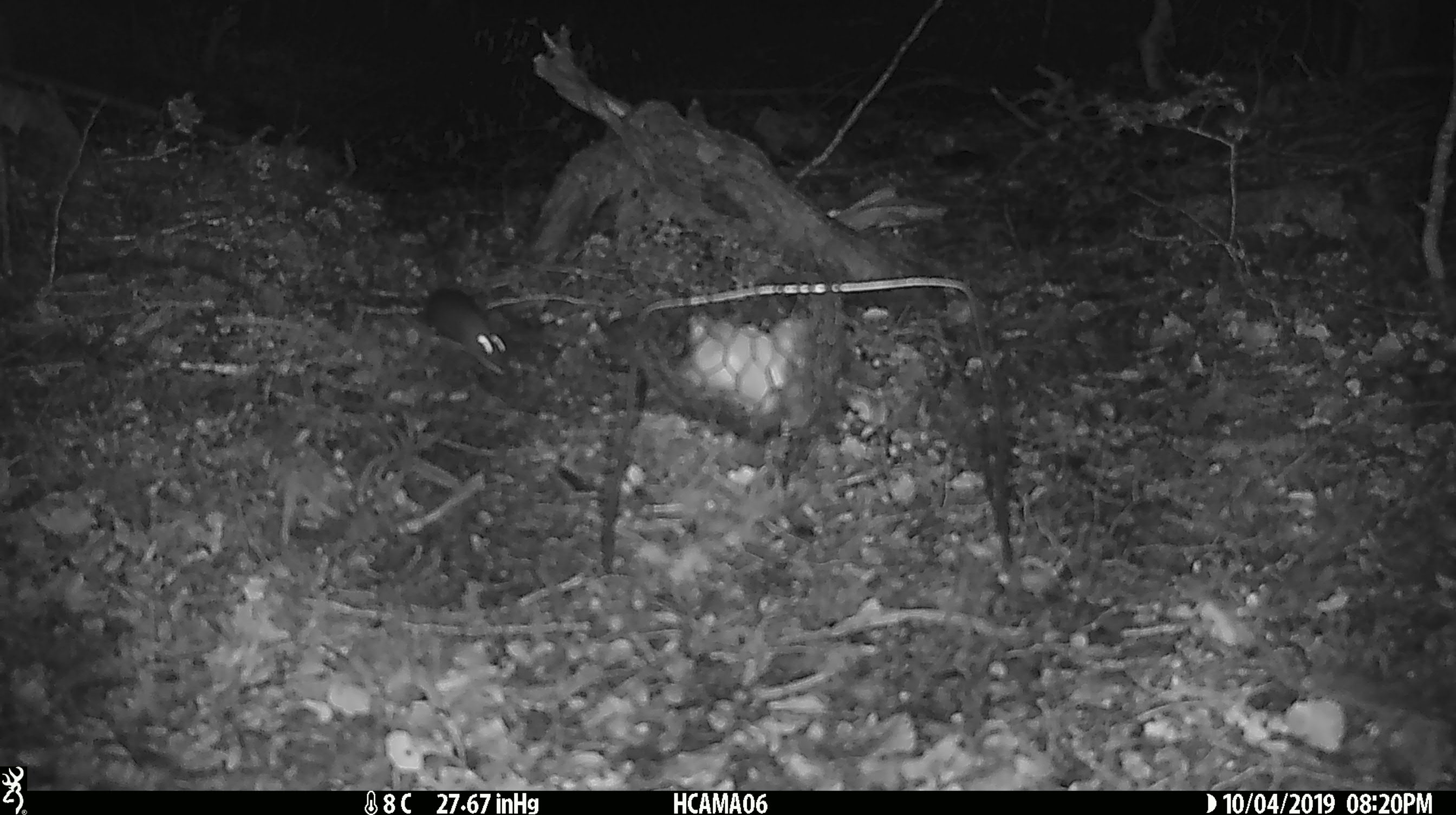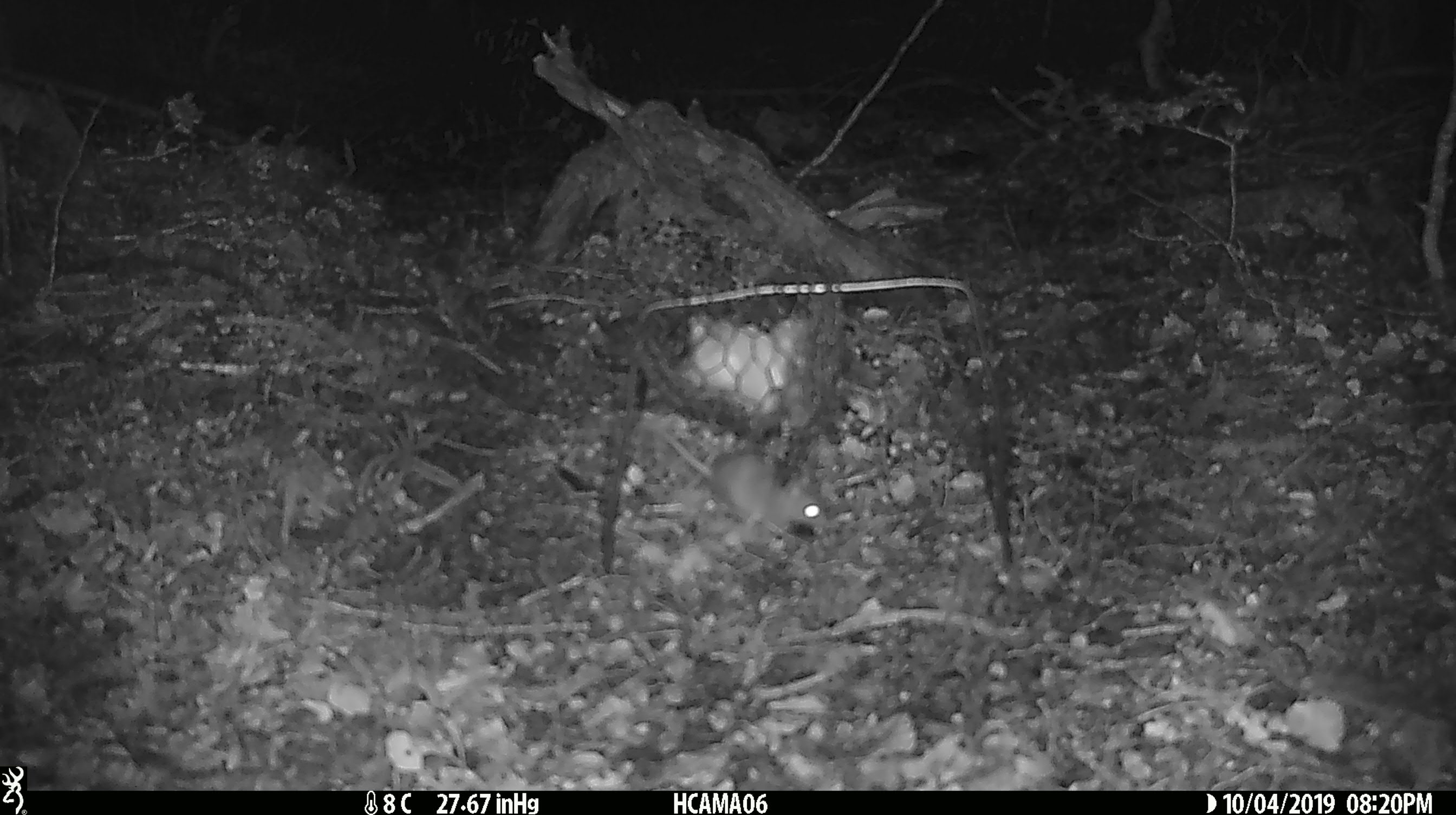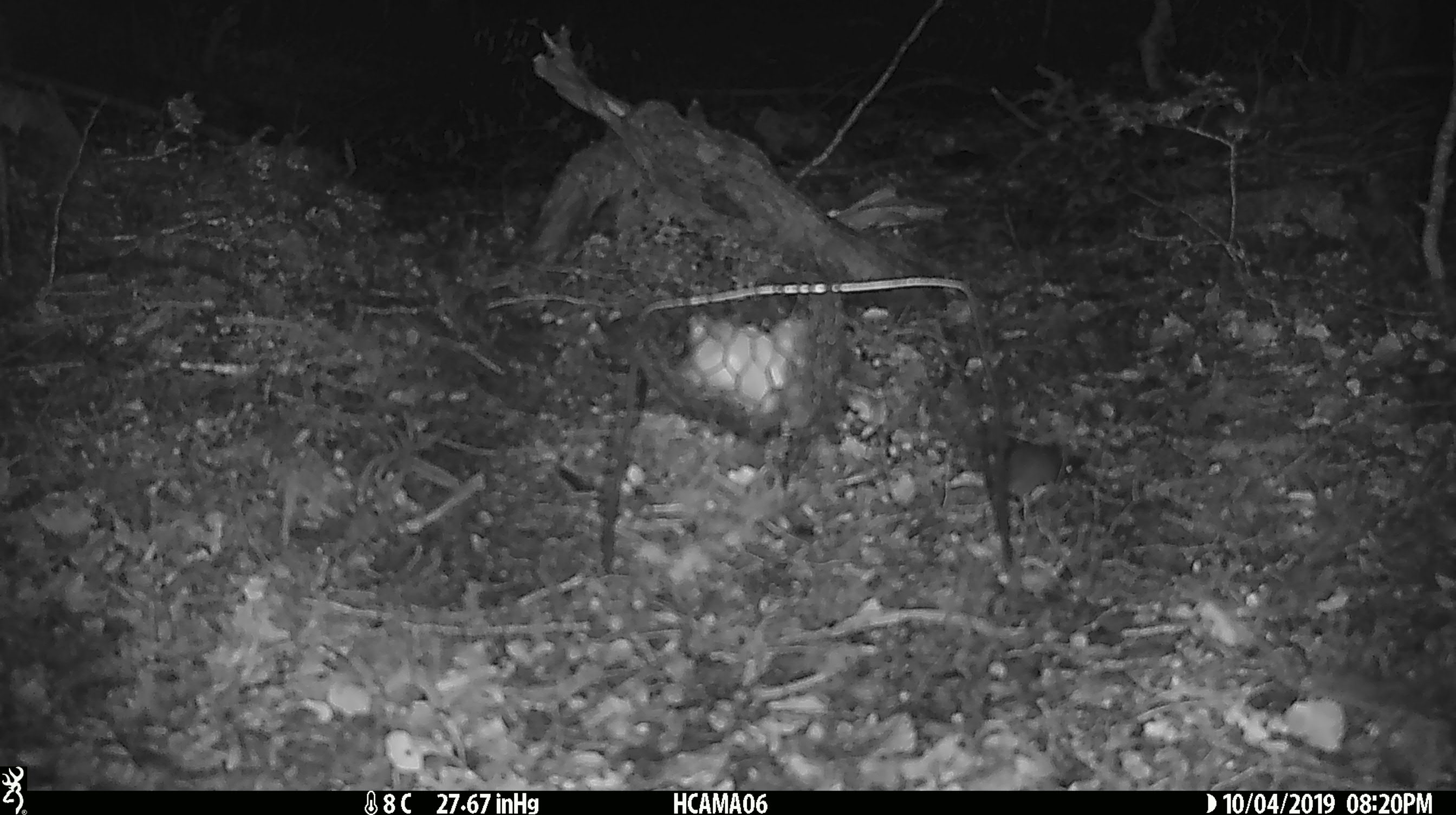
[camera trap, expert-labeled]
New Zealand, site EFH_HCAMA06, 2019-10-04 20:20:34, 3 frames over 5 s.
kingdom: Animalia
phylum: Chordata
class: Mammalia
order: Rodentia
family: Muridae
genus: Mus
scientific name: Mus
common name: mouse